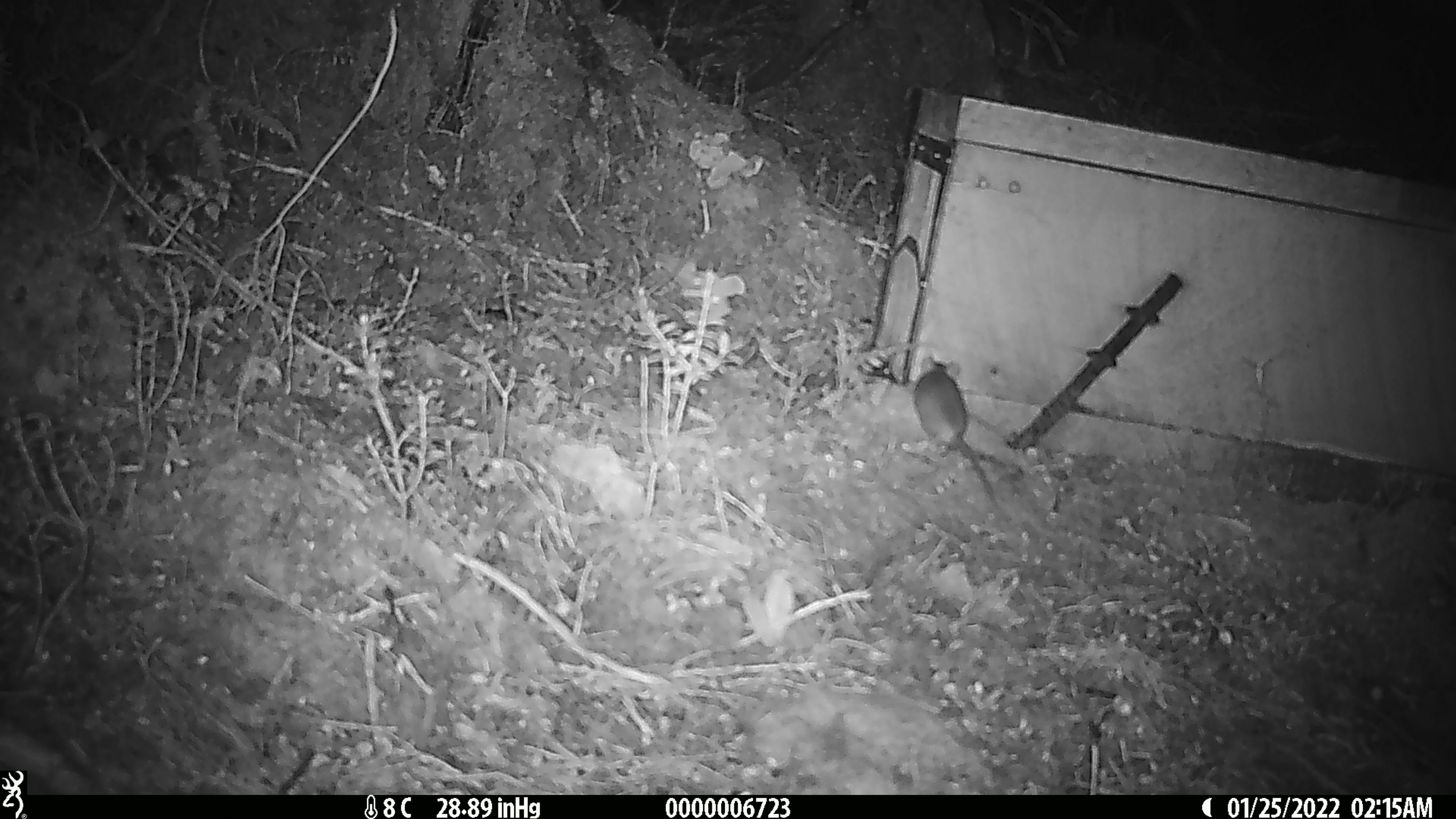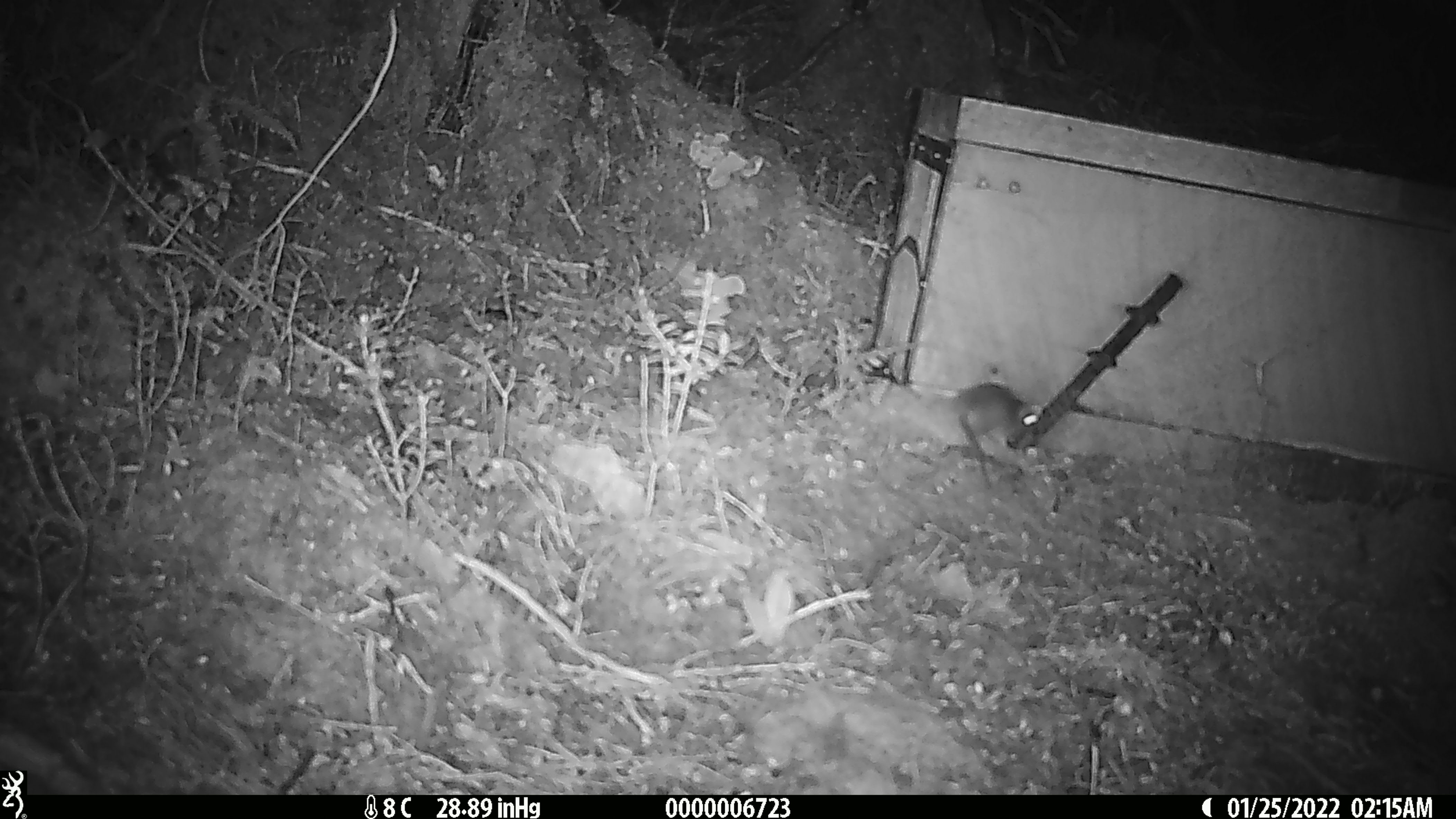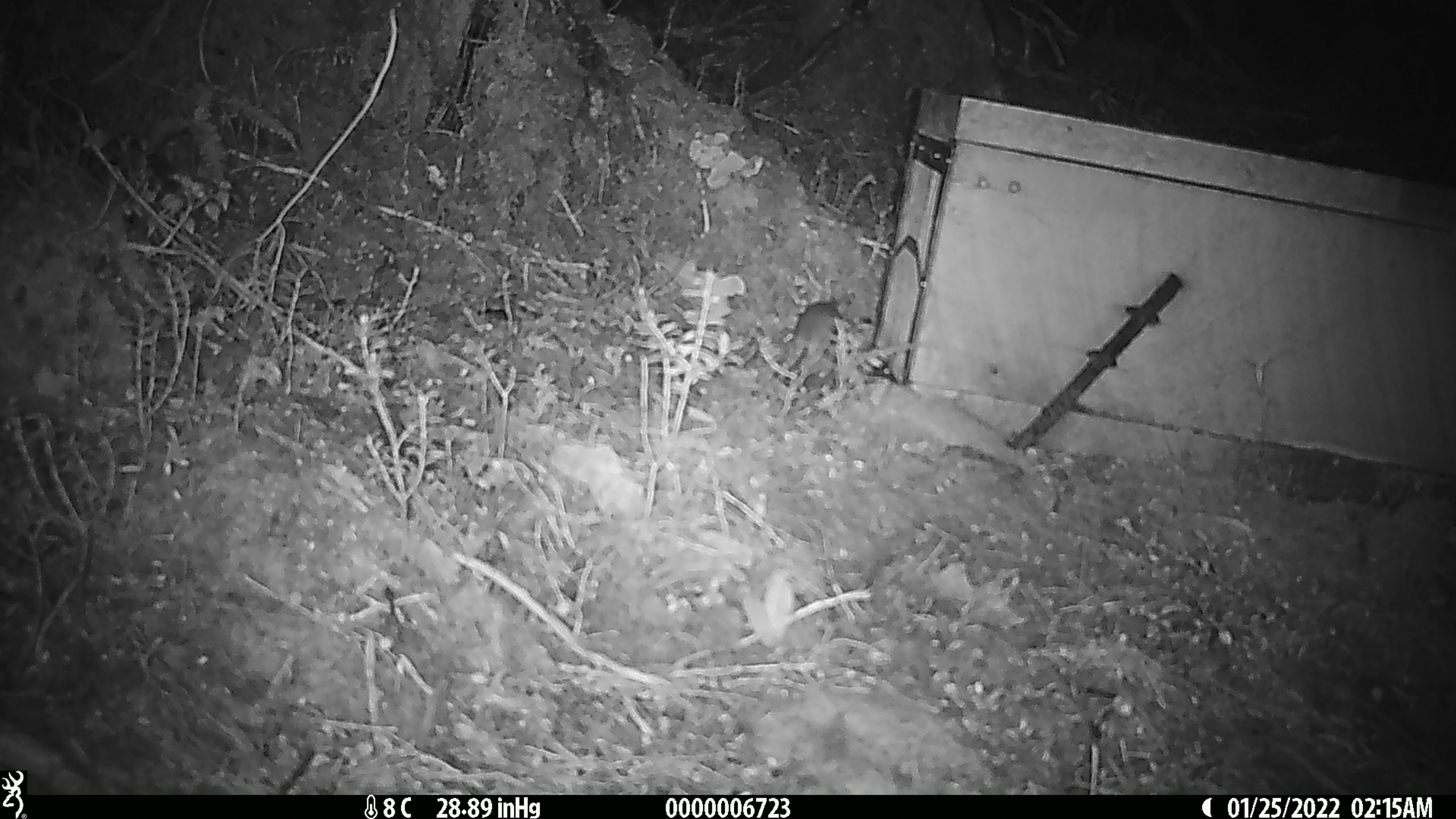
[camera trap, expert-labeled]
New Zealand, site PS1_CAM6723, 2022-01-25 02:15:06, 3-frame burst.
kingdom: Animalia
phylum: Chordata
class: Mammalia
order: Rodentia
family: Muridae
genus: Mus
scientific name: Mus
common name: mouse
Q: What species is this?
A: Mouse (Mus).